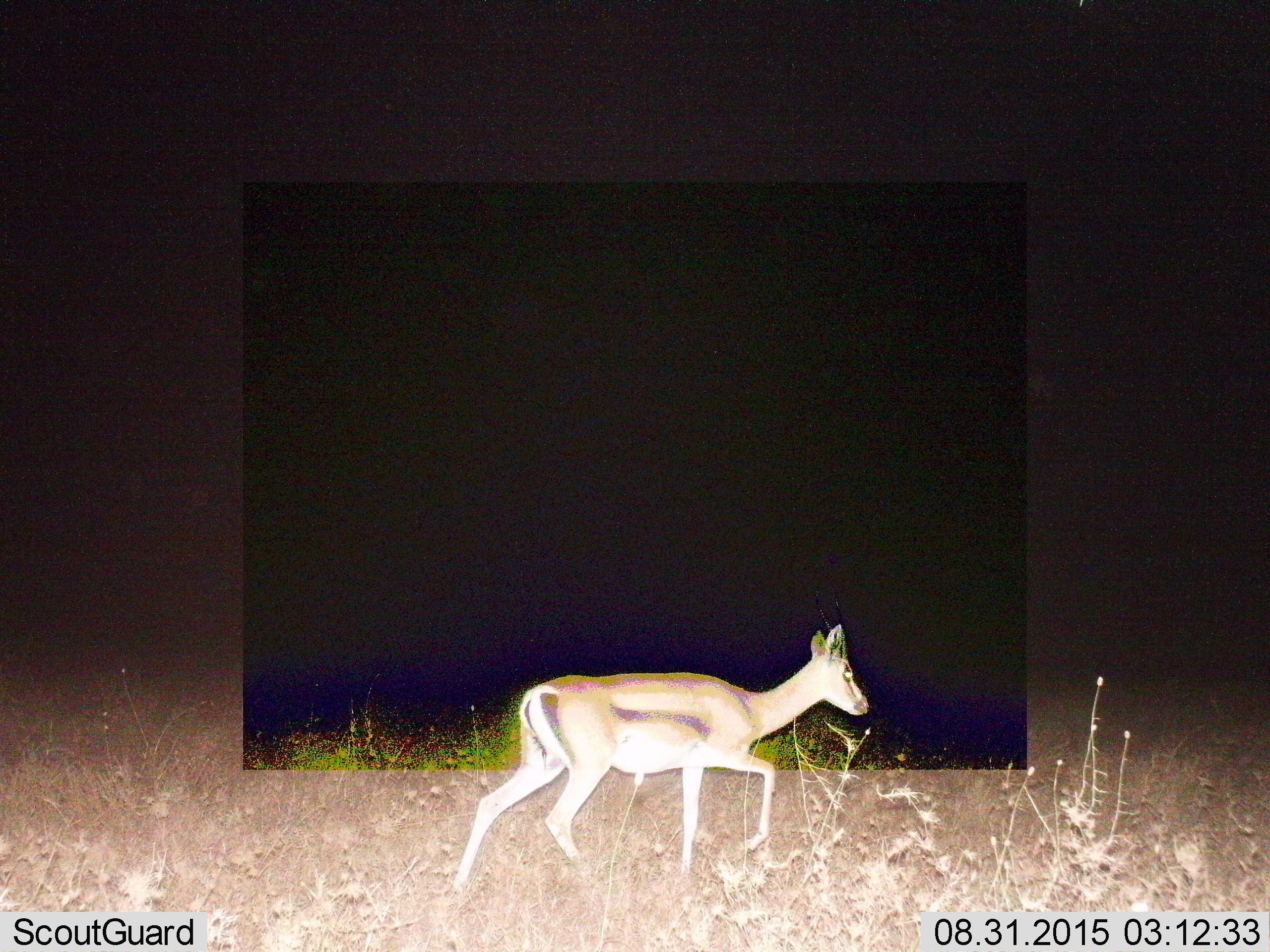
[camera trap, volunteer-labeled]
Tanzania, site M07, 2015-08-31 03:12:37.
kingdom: Animalia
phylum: Chordata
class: Mammalia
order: Artiodactyla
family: Bovidae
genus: Eudorcas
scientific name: Eudorcas thomsonii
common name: thomson's gazelle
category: gazellethomsons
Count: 1.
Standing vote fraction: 0%.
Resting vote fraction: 0%.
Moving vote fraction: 100%.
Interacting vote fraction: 0%.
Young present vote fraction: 0%.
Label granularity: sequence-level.